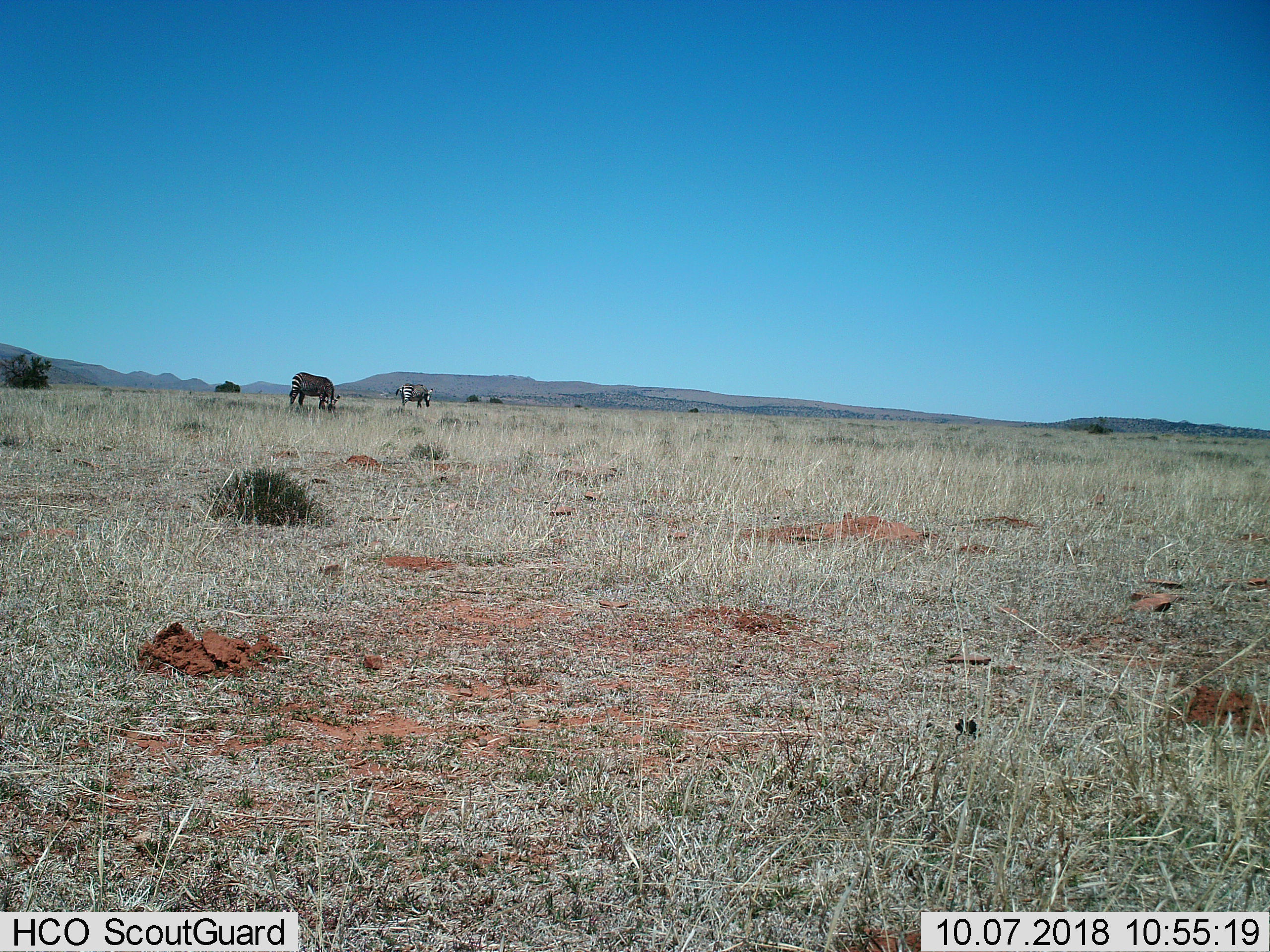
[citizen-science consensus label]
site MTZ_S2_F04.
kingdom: Animalia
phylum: Chordata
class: Mammalia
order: Perissodactyla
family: Equidae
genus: Equus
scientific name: Equus zebra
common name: mountain zebra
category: zebramountain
Zebramountain (mountain zebra) (Equus zebra), count 2. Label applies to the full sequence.